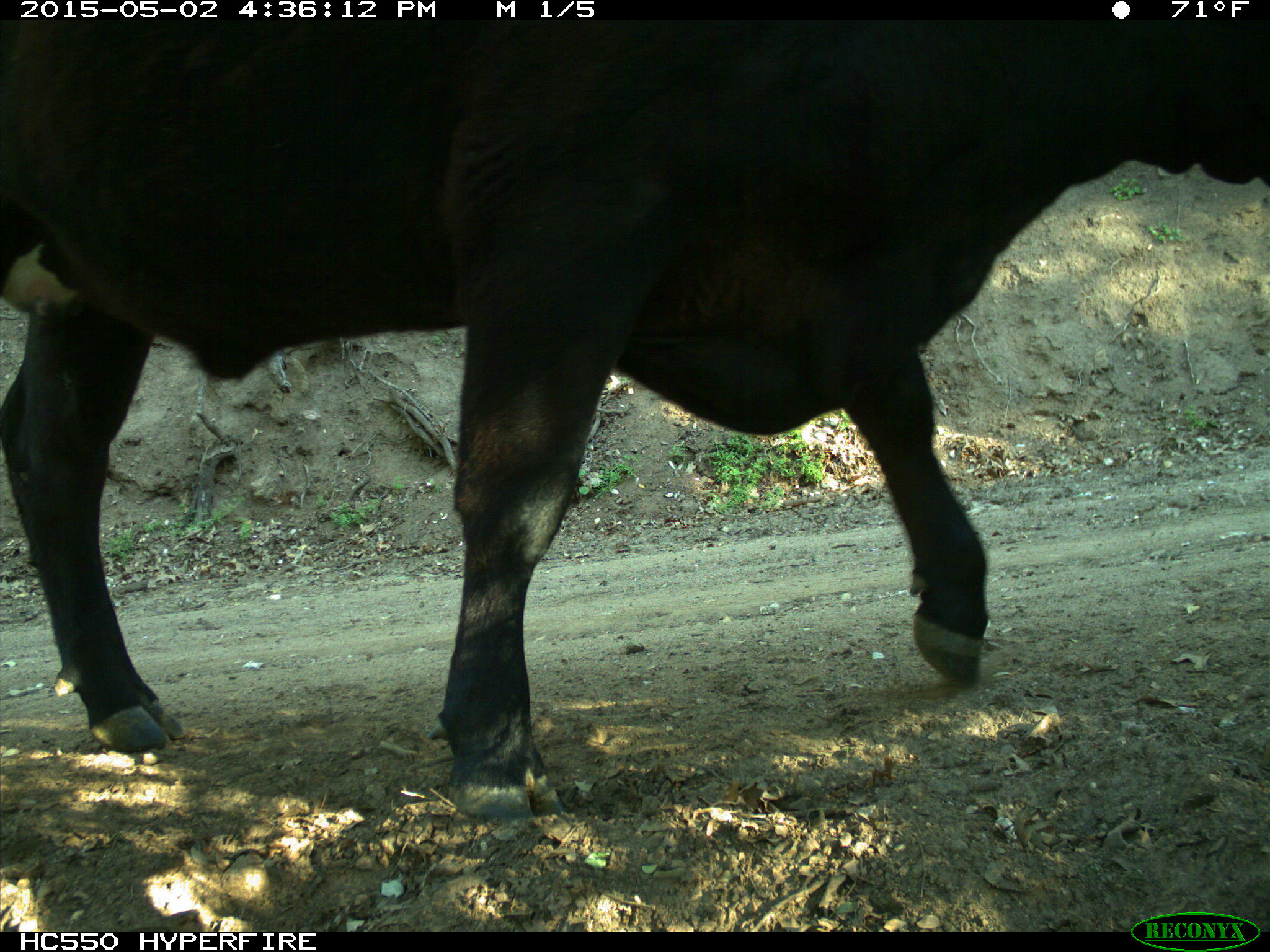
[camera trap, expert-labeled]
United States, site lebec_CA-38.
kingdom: Animalia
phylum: Chordata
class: Mammalia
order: Artiodactyla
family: Bovidae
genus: Bos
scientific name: Bos taurus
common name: domestic cow